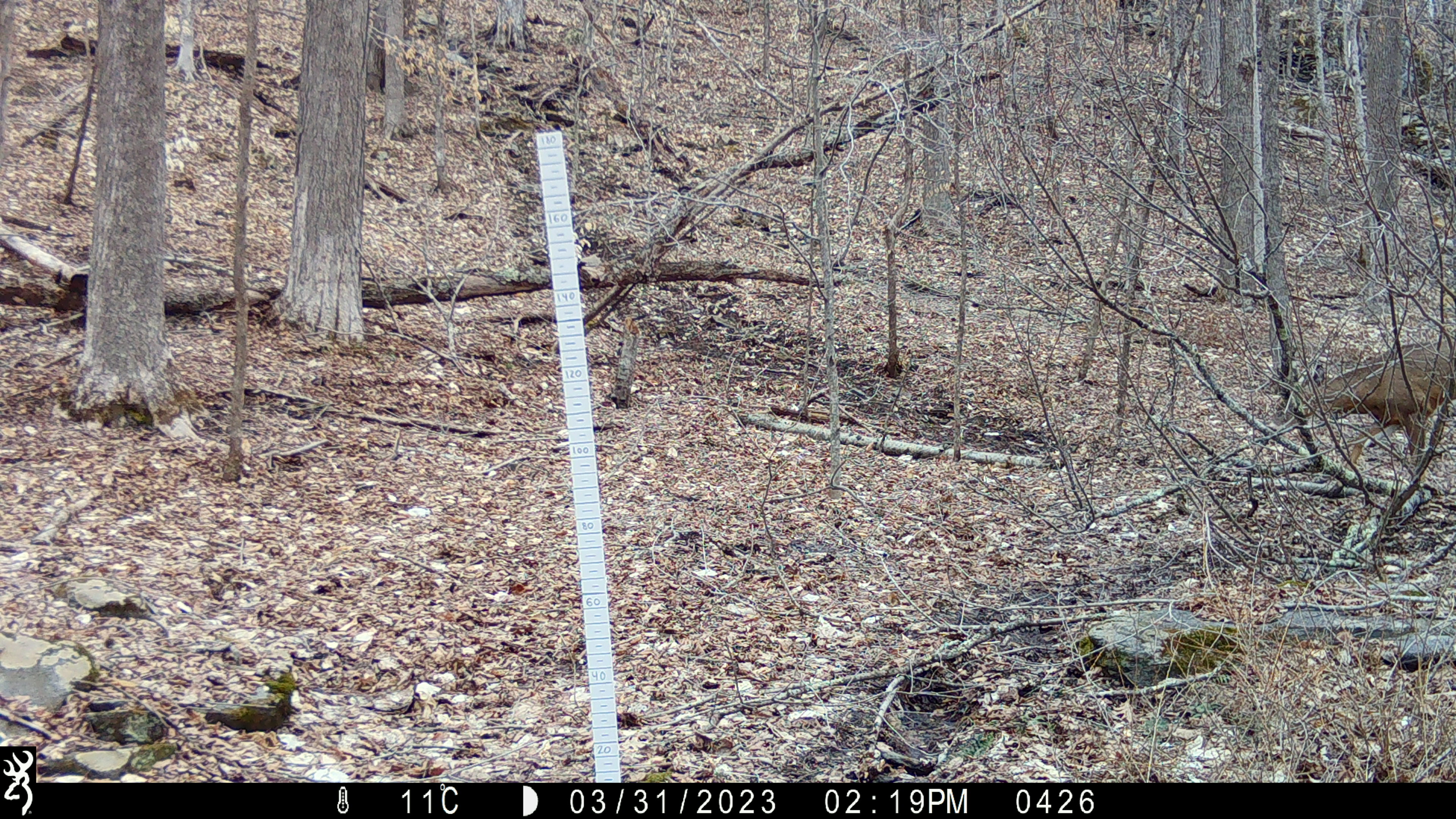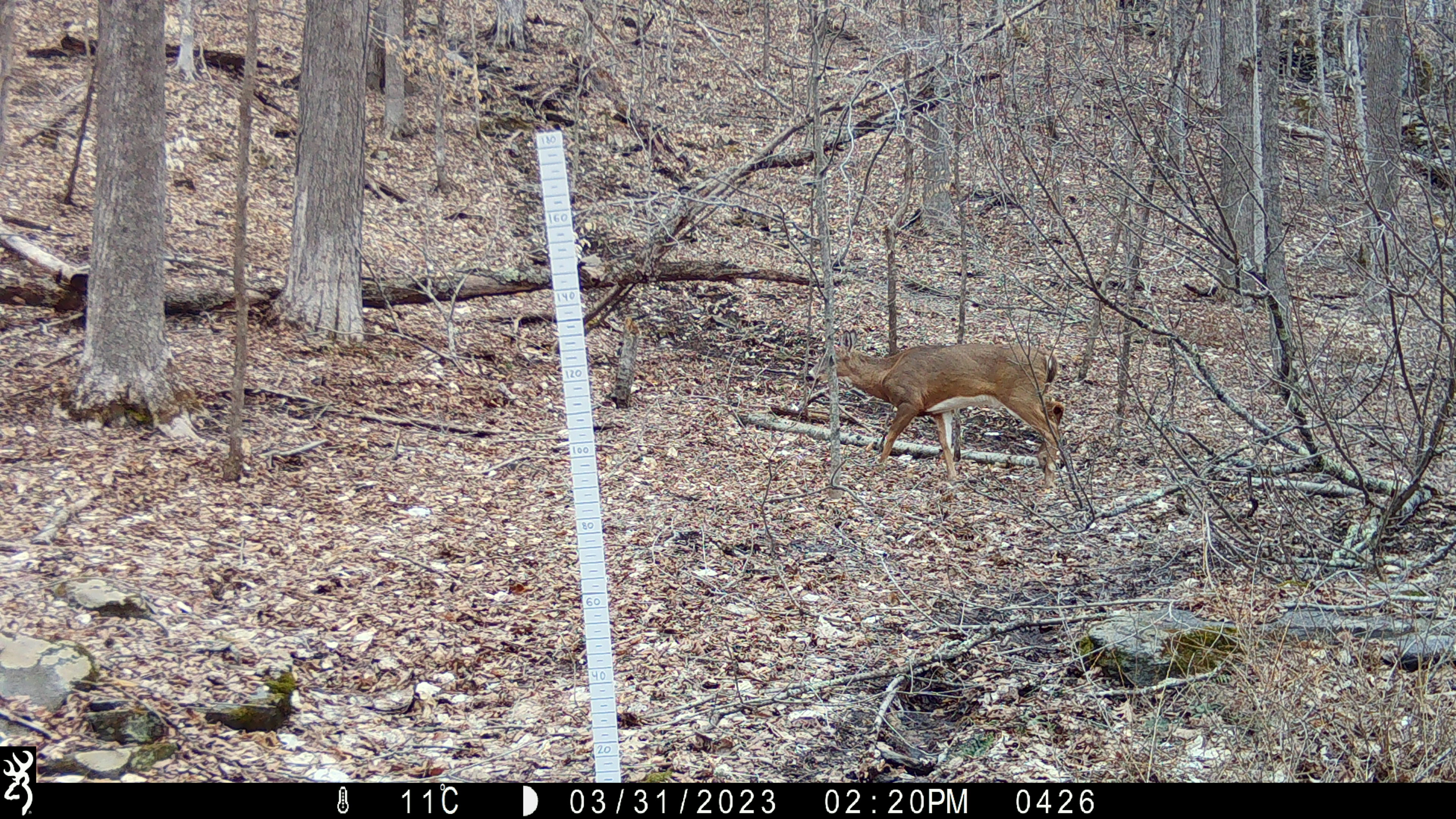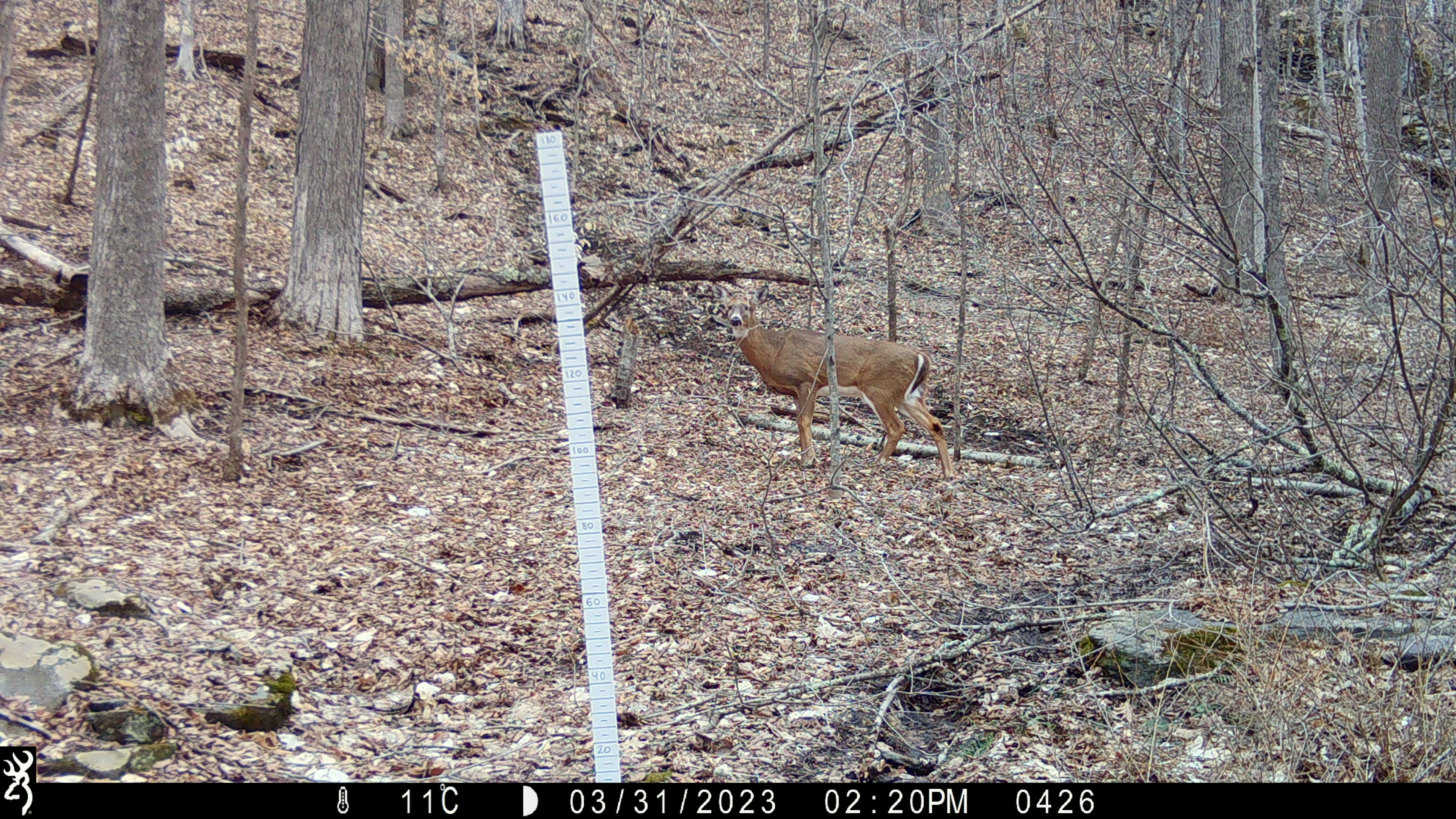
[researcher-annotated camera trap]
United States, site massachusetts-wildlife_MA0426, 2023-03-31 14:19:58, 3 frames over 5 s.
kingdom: Animalia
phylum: Chordata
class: Mammalia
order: Artiodactyla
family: Cervidae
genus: Odocoileus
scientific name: Odocoileus virginianus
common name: white-tailed deer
White-tailed deer (Odocoileus virginianus).